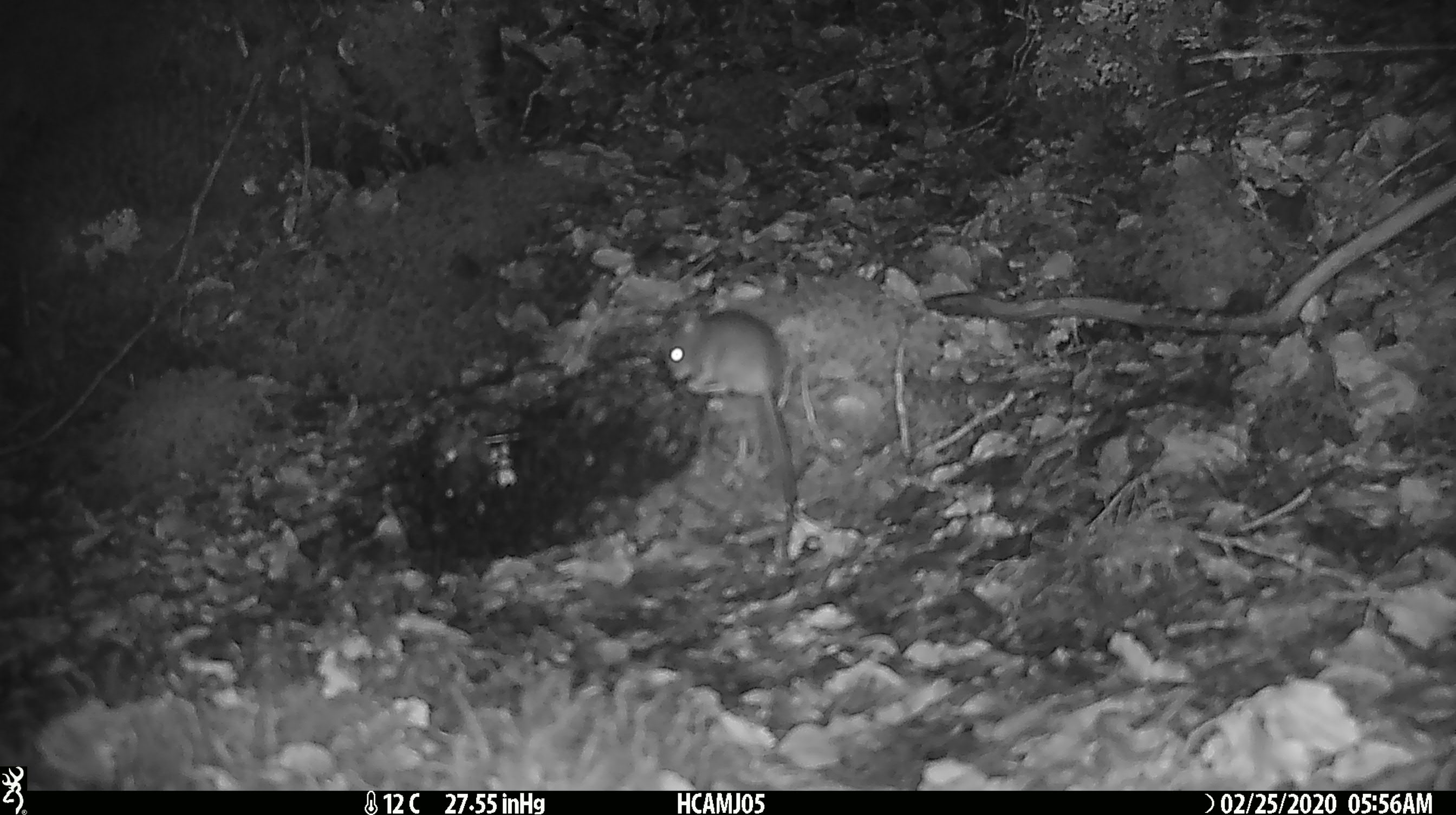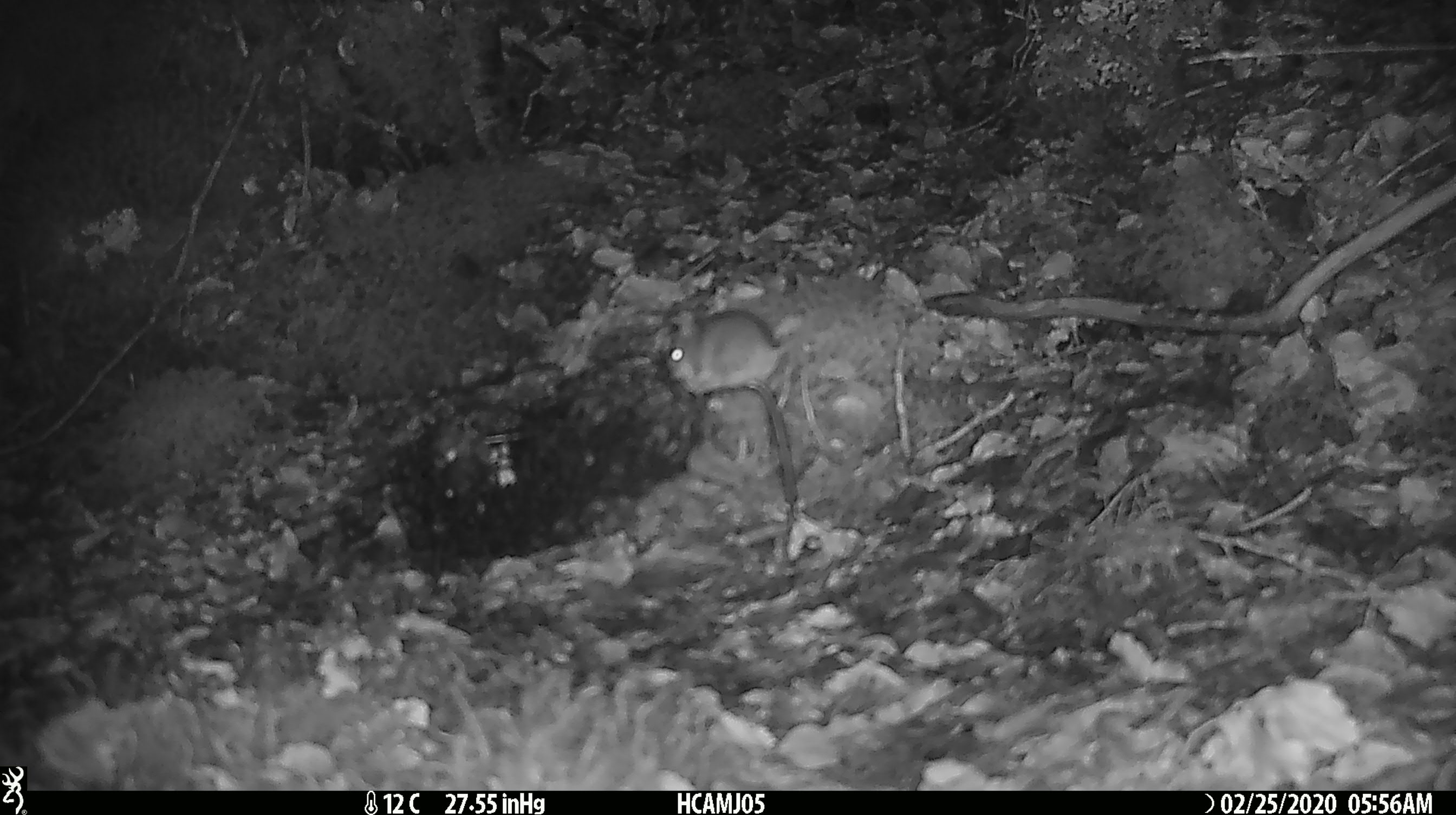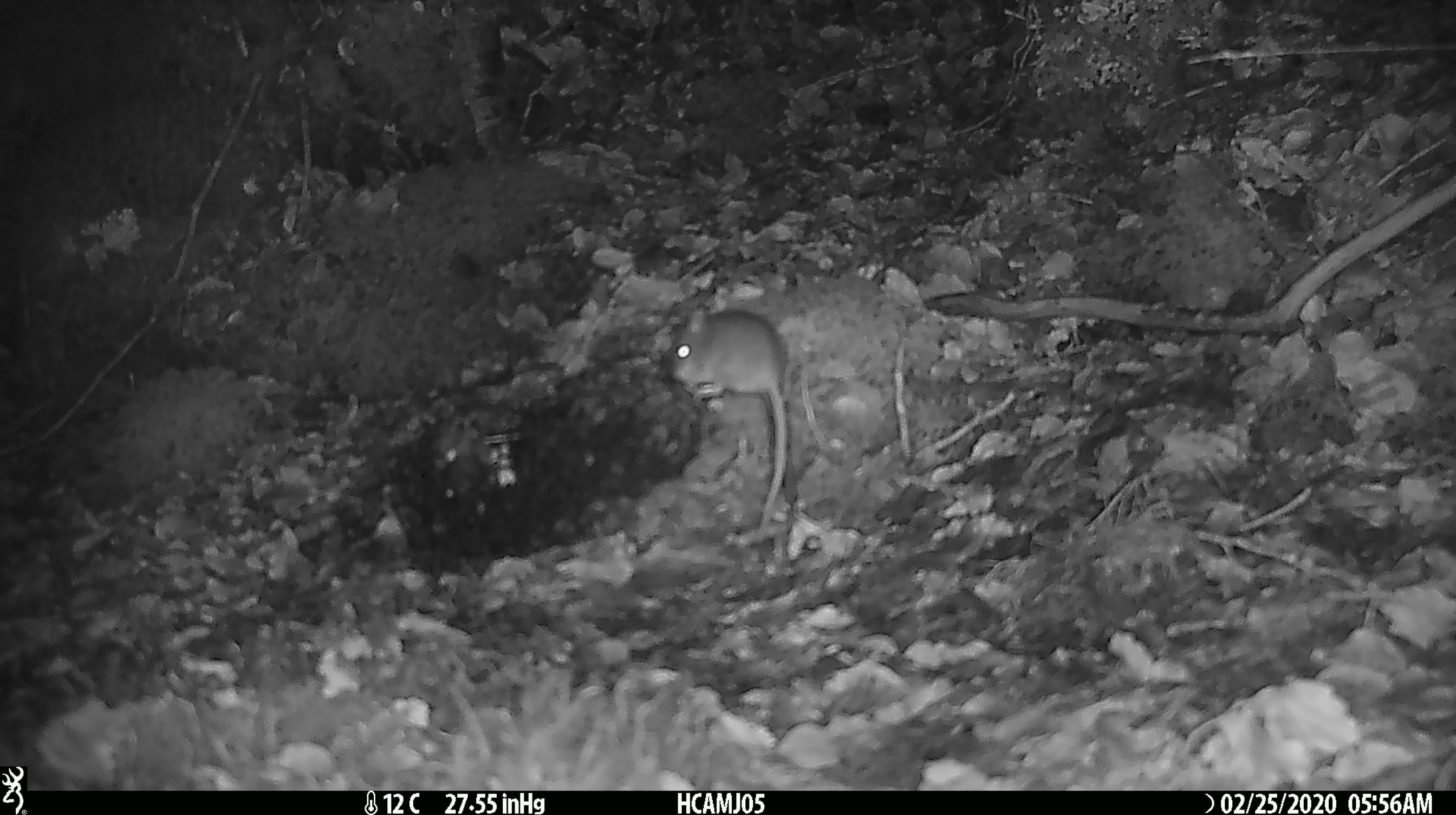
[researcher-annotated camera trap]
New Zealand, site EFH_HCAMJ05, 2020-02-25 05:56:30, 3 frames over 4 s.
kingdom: Animalia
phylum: Chordata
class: Mammalia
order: Rodentia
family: Muridae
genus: Mus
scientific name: Mus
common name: mouse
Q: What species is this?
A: Mouse (Mus).